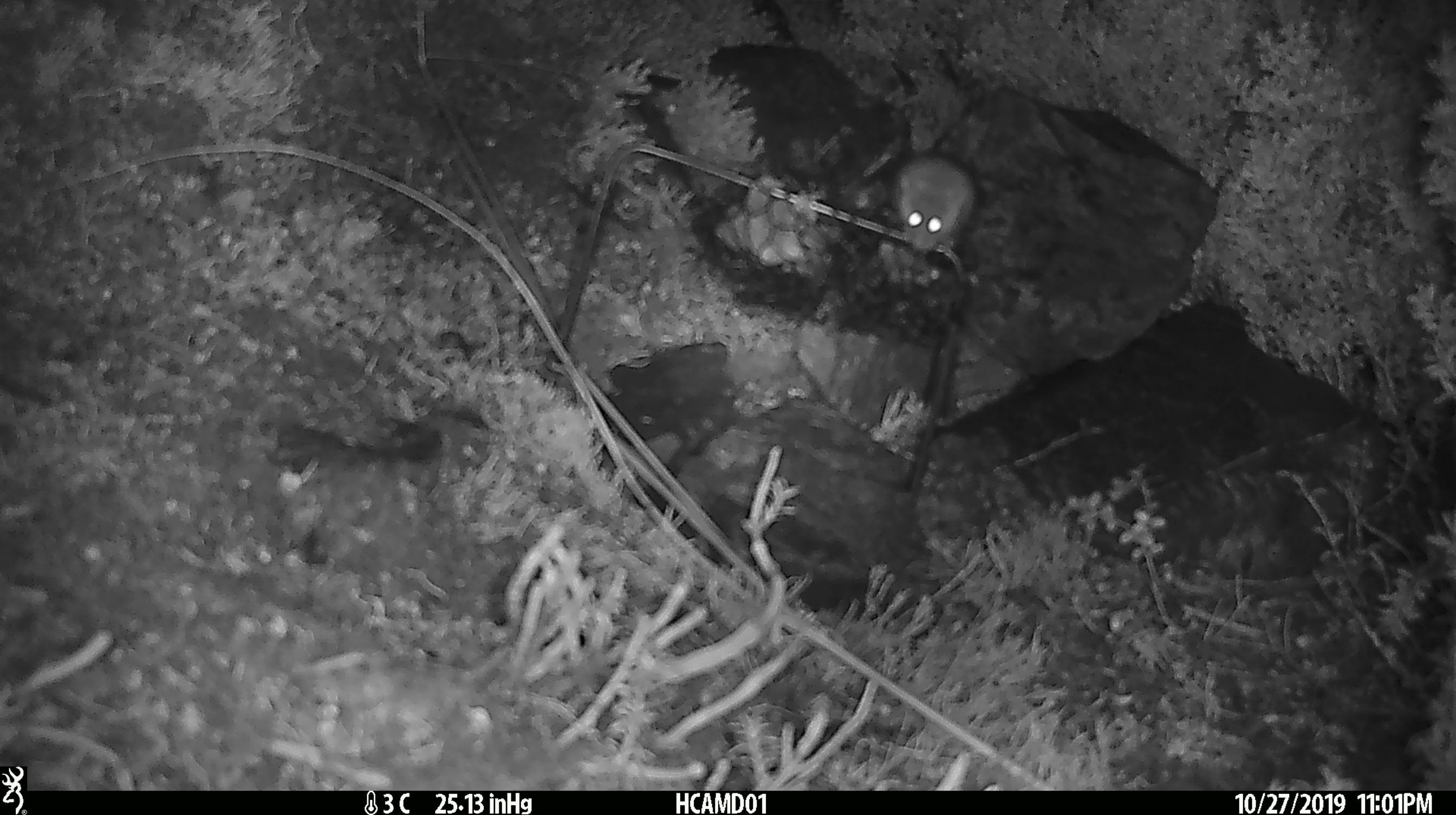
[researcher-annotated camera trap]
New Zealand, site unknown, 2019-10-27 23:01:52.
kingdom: Animalia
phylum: Chordata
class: Mammalia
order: Rodentia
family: Muridae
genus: Mus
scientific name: Mus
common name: mouse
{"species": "mouse (Mus)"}